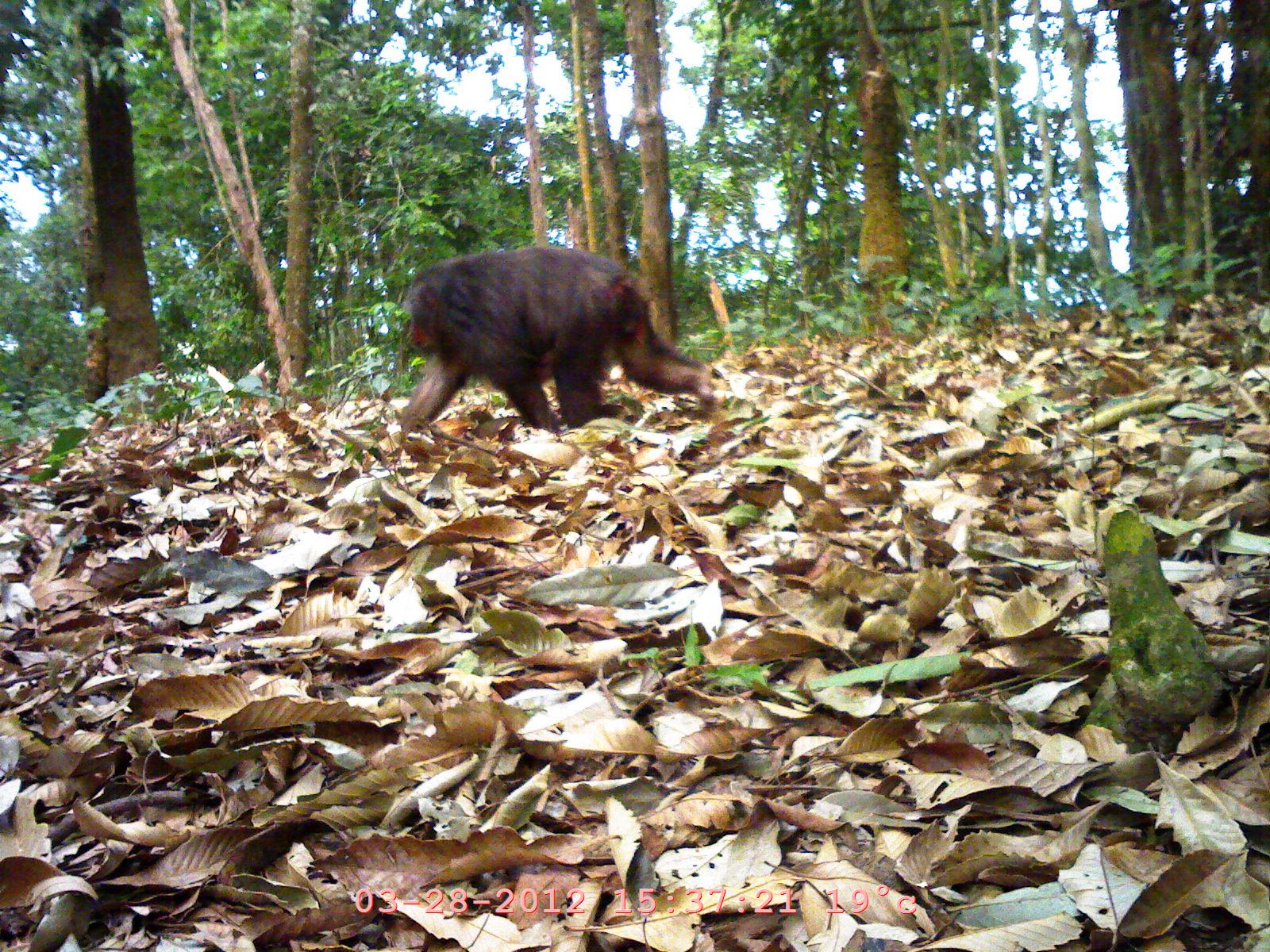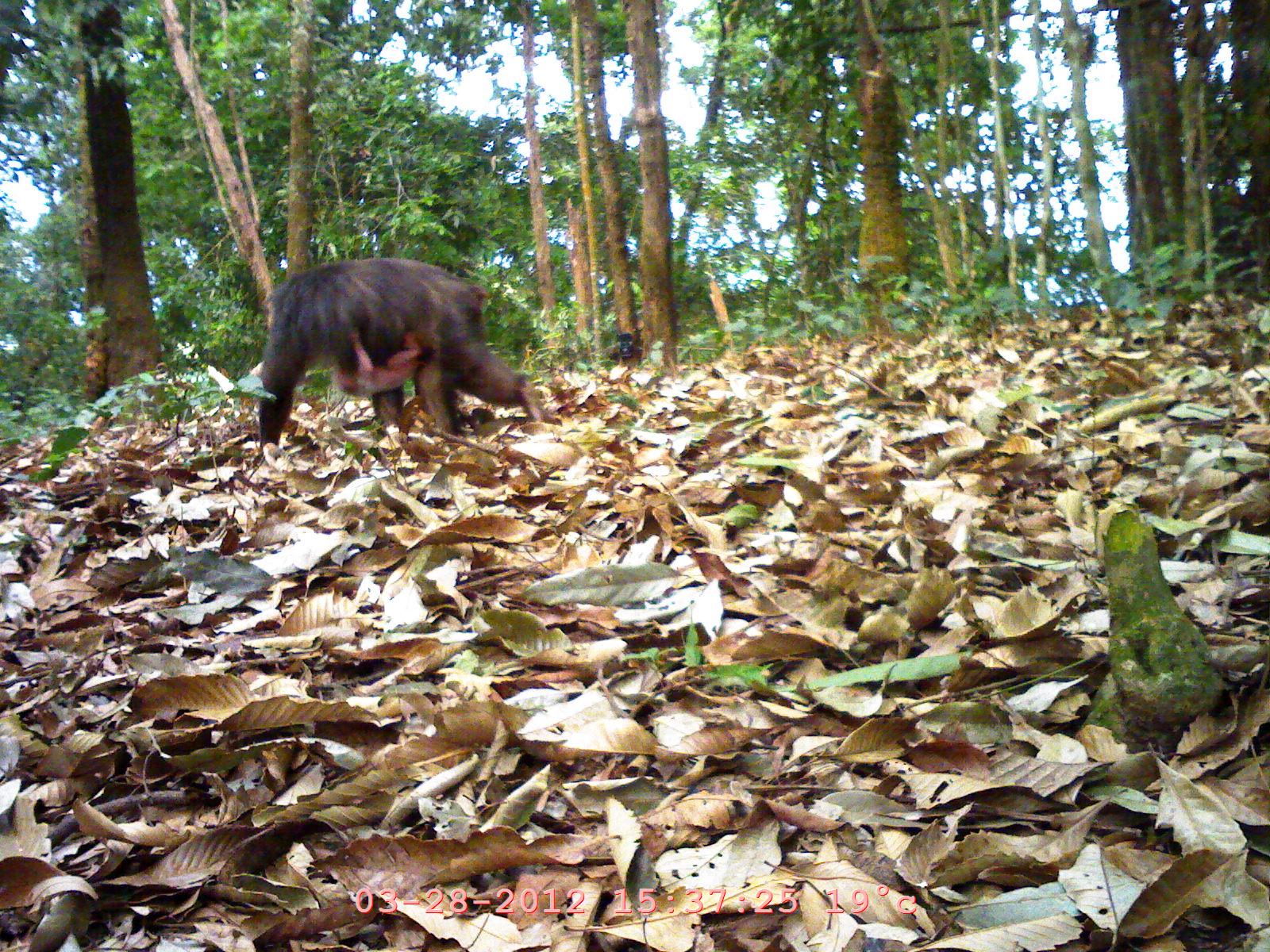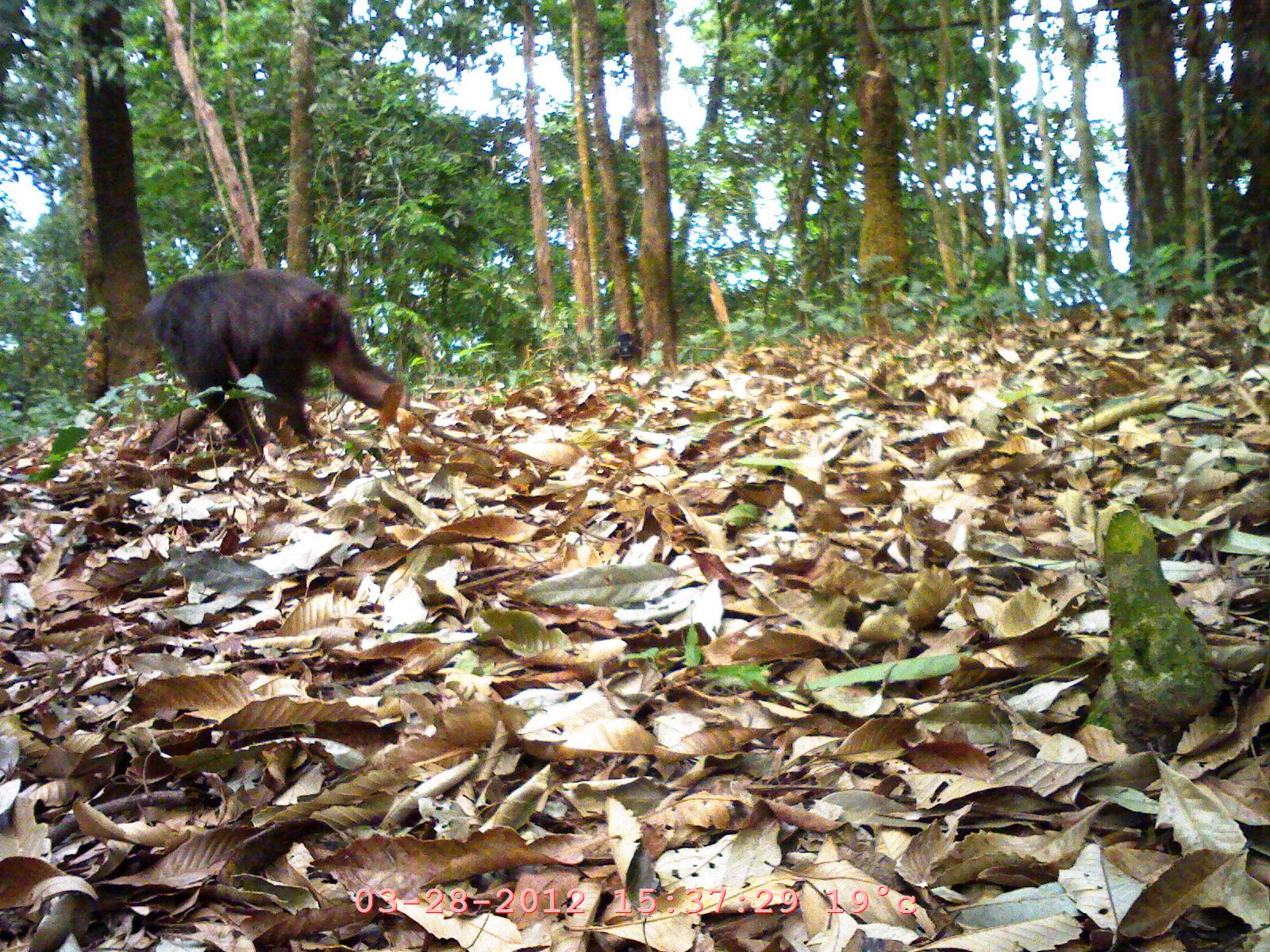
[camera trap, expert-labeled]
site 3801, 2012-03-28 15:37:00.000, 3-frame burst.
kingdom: Animalia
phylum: Chordata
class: Mammalia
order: Primates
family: Cercopithecidae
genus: Macaca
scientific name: Macaca arctoides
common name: stump-tailed macaque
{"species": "Macaca arctoides (stump-tailed macaque)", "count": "2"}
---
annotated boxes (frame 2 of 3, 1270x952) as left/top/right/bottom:
macaca arctoides: 251/255/543/454